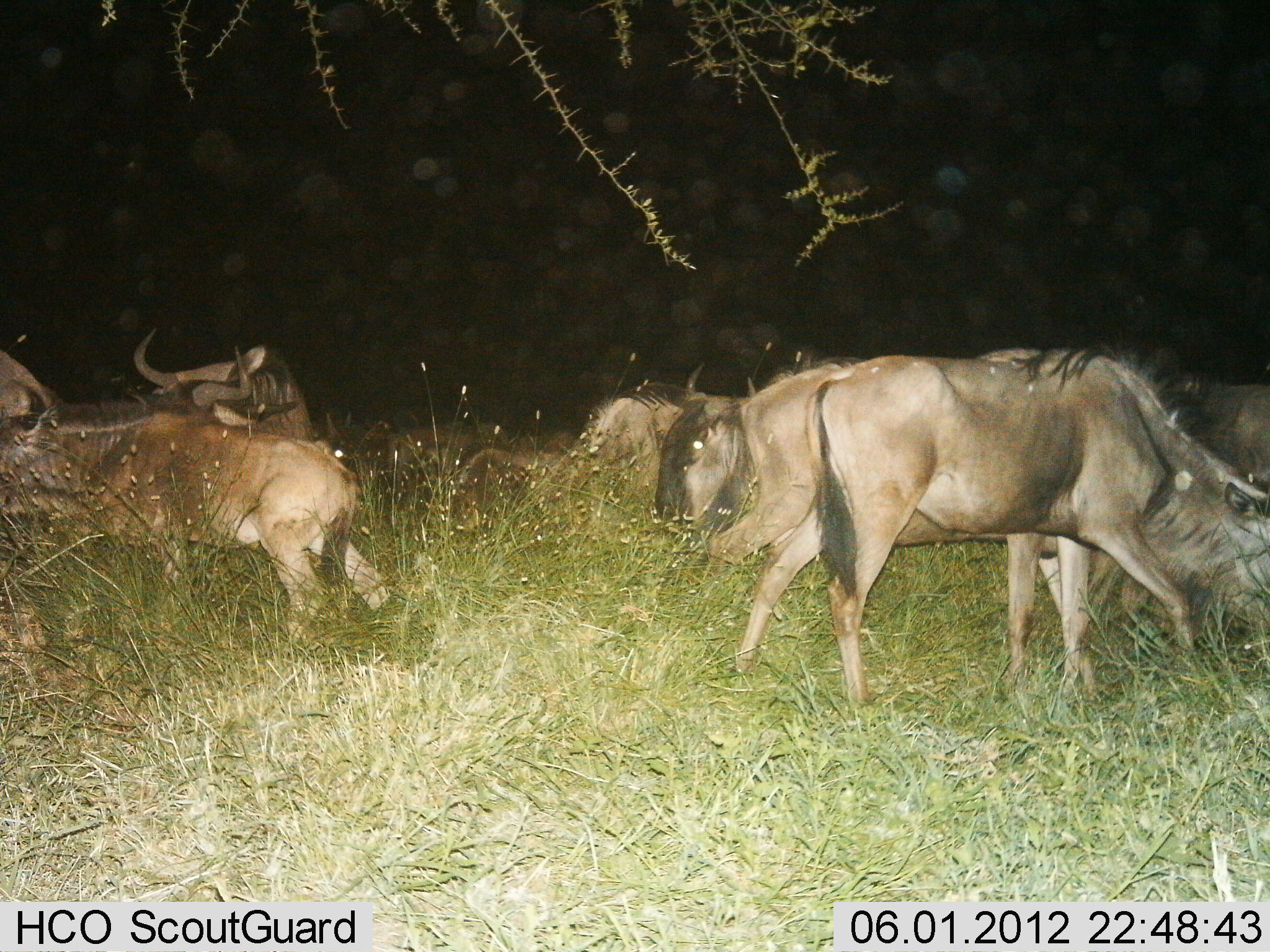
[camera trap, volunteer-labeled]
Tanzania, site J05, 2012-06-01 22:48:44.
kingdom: Animalia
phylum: Chordata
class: Mammalia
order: Artiodactyla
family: Bovidae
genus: Connochaetes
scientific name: Connochaetes taurinus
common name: blue wildebeest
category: wildebeest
Wildebeest (blue wildebeest) (Connochaetes taurinus), count 9. Behavior (volunteer vote fractions): standing 50%, resting 20%, moving 70%, interacting 0%. Young present (vote fraction): 10%. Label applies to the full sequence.